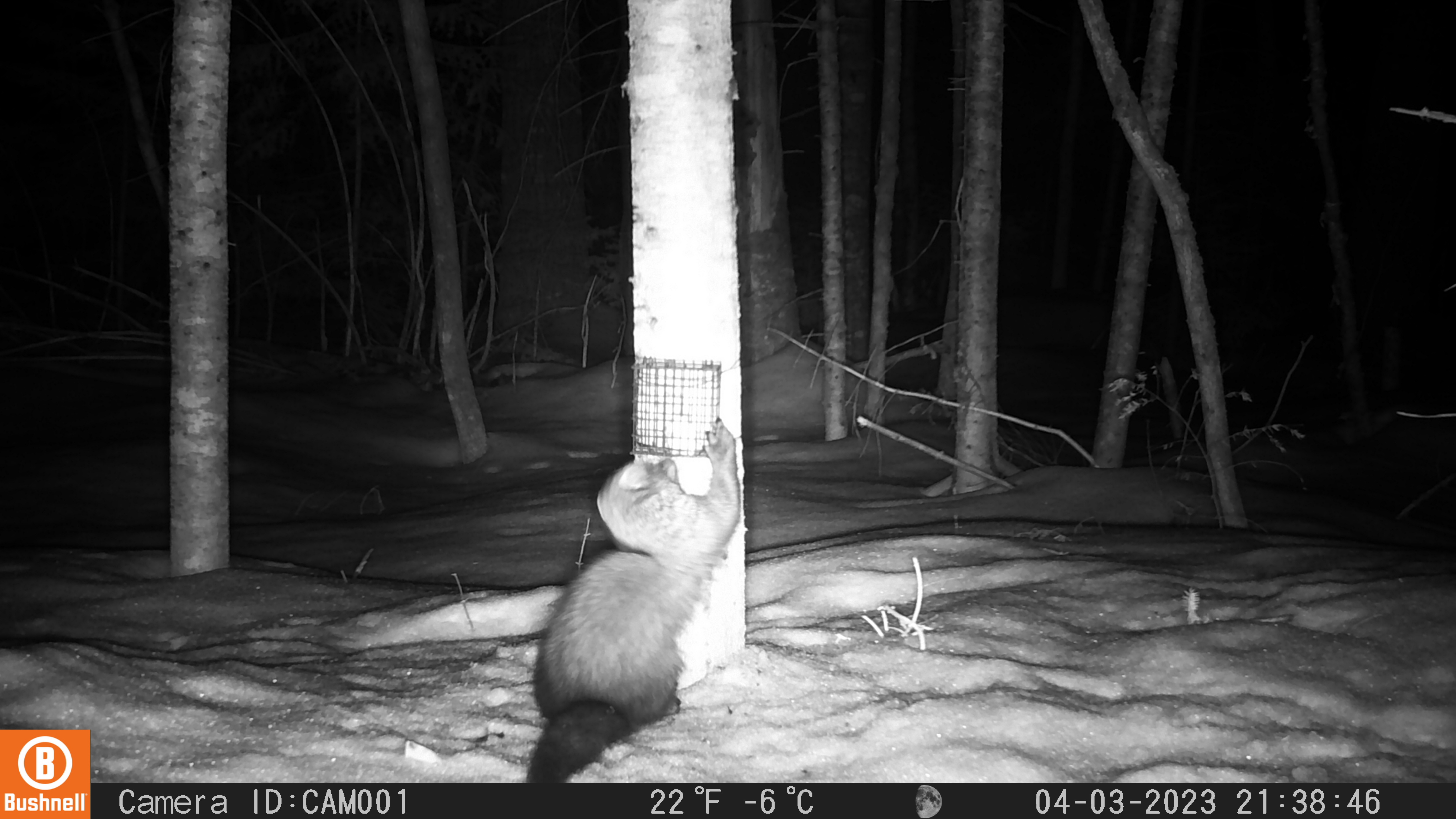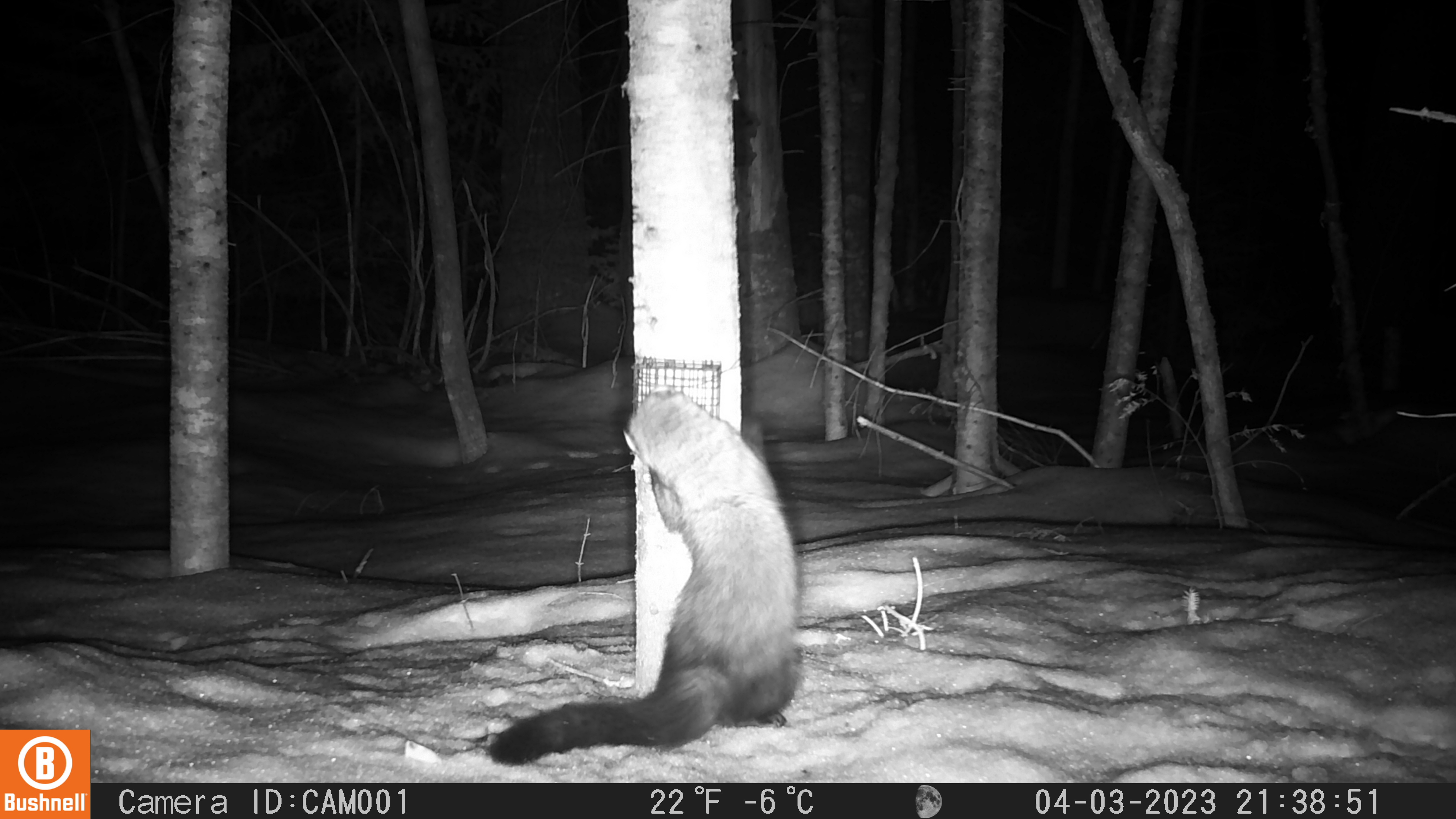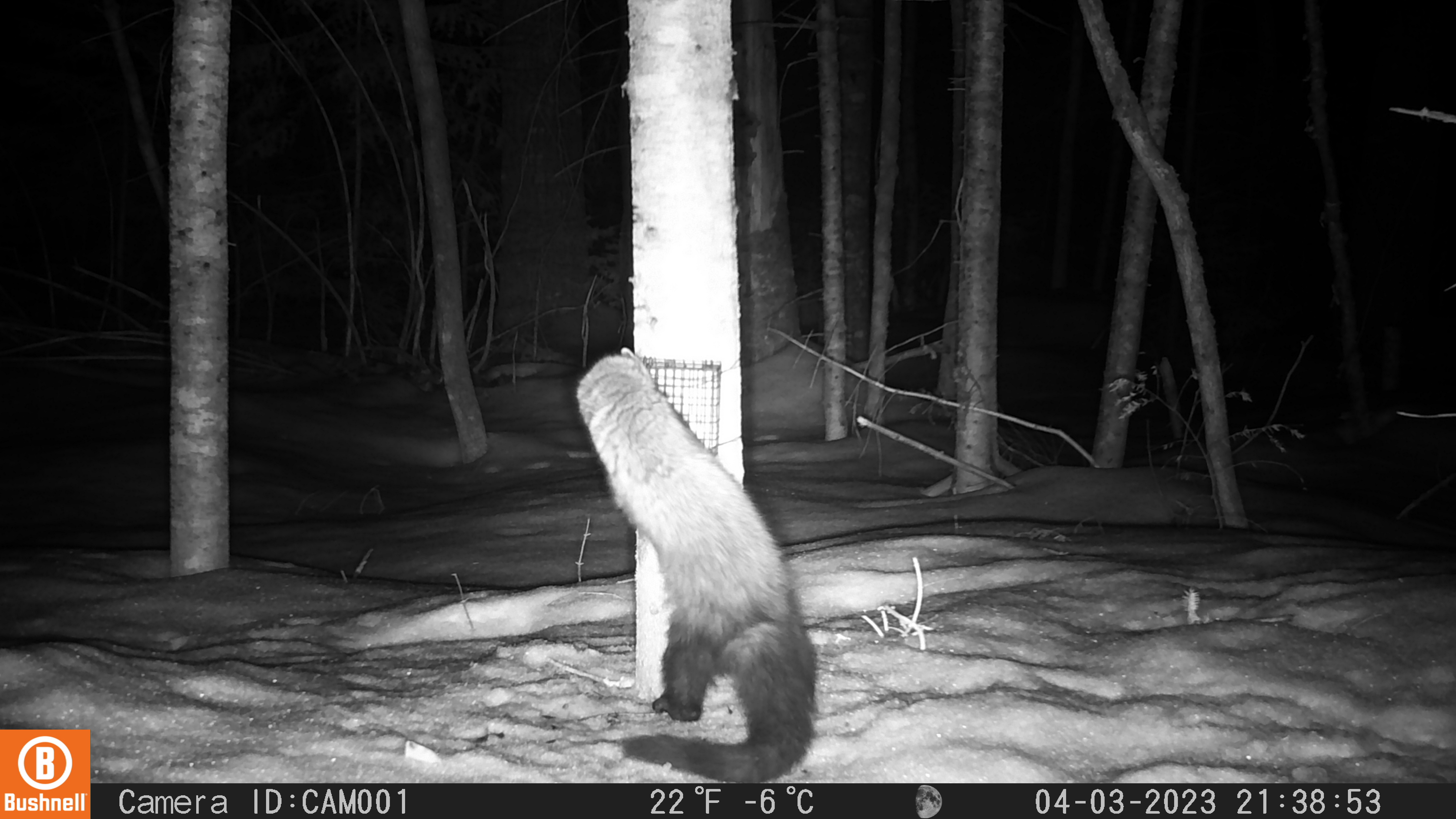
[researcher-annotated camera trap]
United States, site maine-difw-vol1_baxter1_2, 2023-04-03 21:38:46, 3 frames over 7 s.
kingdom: Animalia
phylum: Chordata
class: Mammalia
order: Carnivora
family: Mustelidae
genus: Pekania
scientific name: Pekania pennanti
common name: fisher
Fisher (Pekania pennanti).